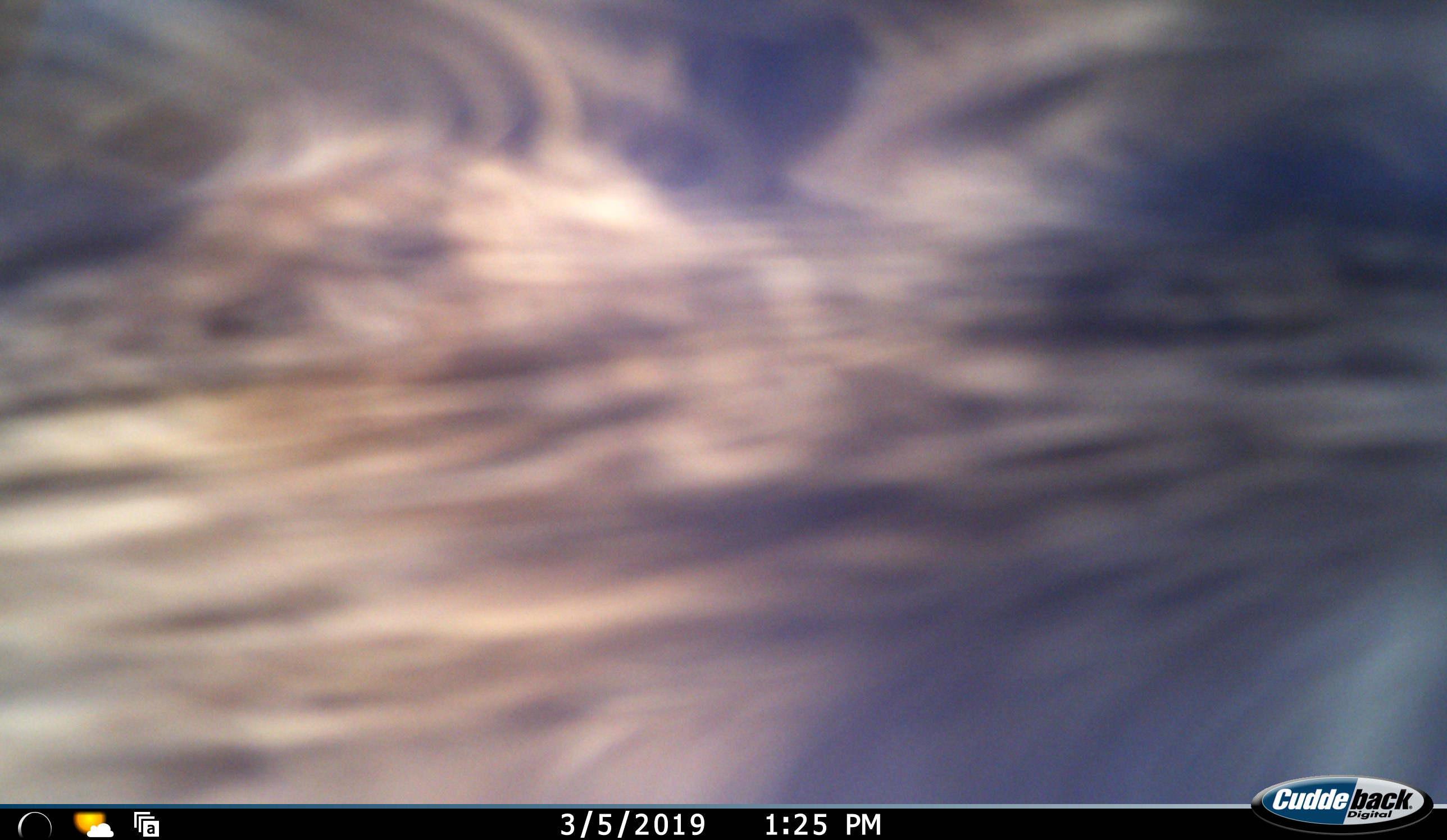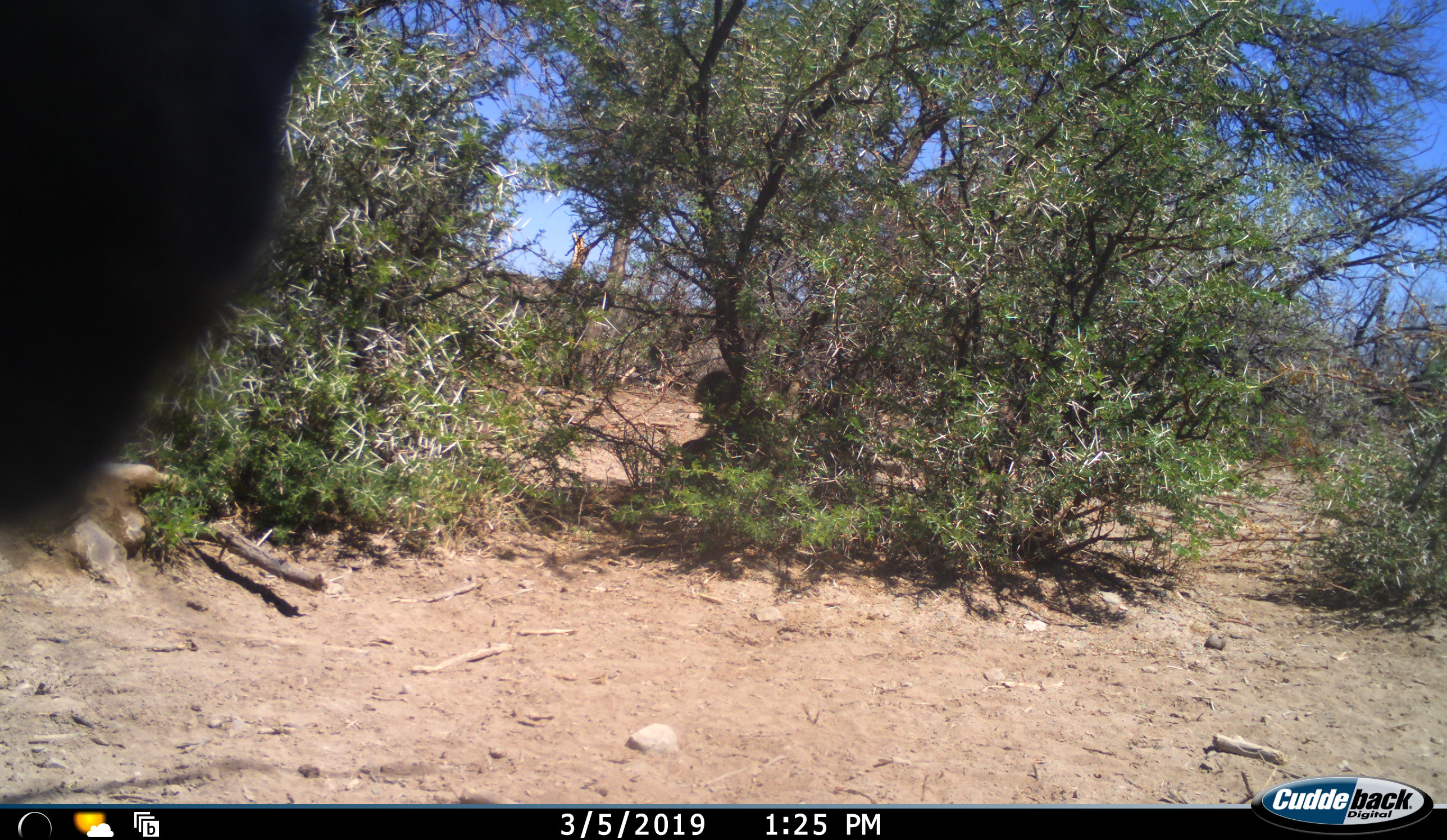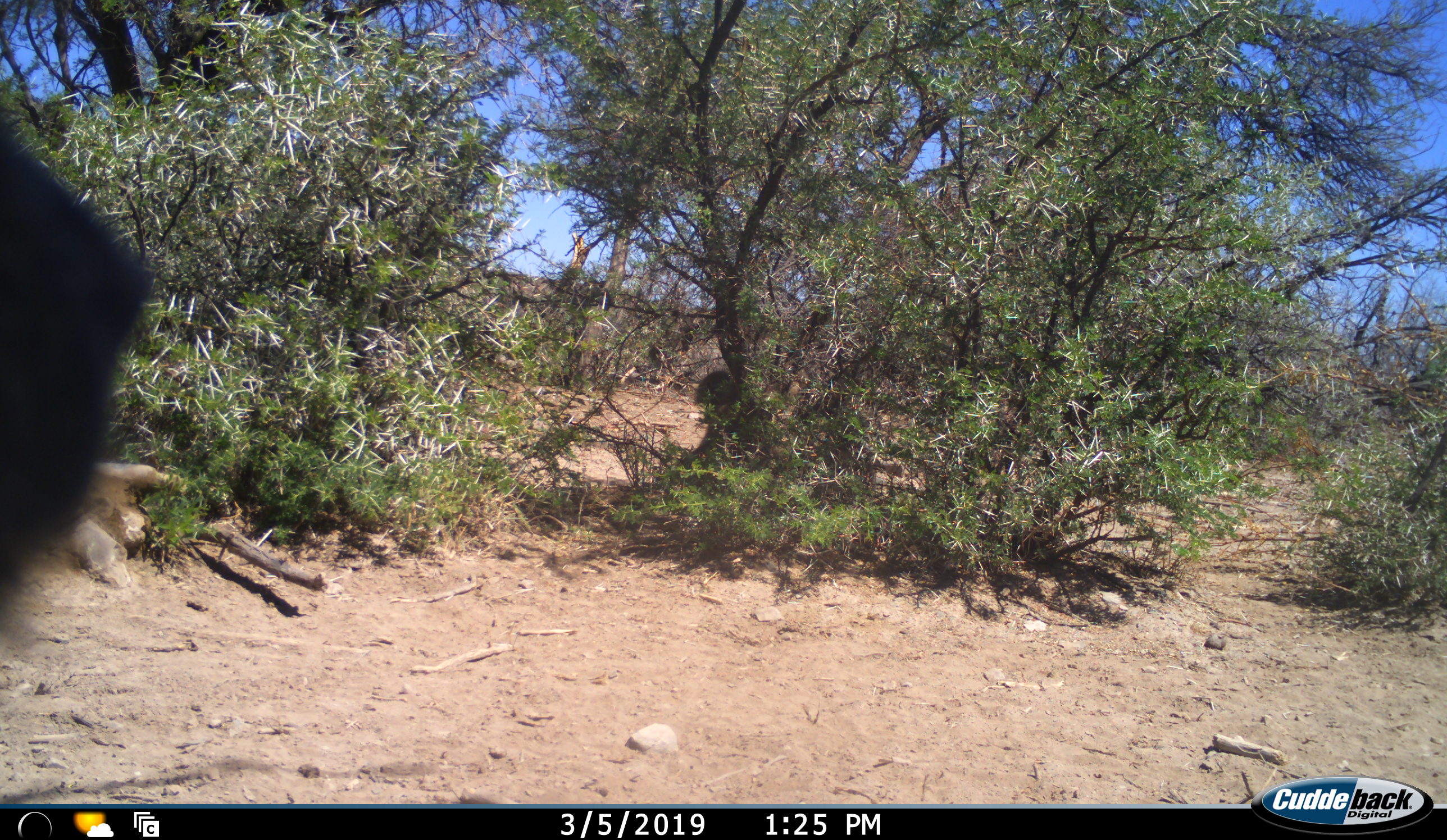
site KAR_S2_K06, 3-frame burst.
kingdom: Animalia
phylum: Chordata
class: Mammalia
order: Primates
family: Cercopithecidae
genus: Papio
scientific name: Papio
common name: baboon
Baboon (Papio), count 2. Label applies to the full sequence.